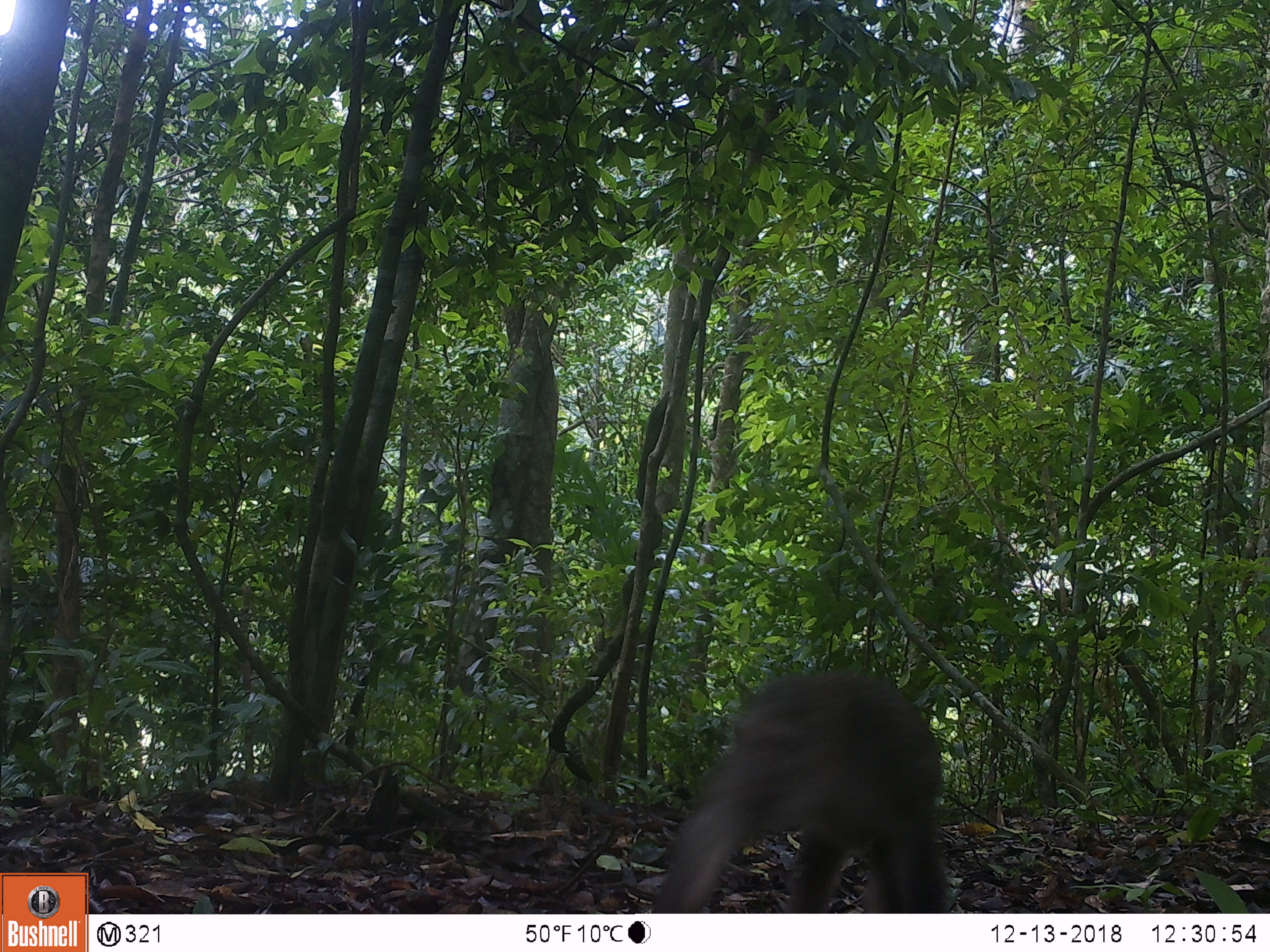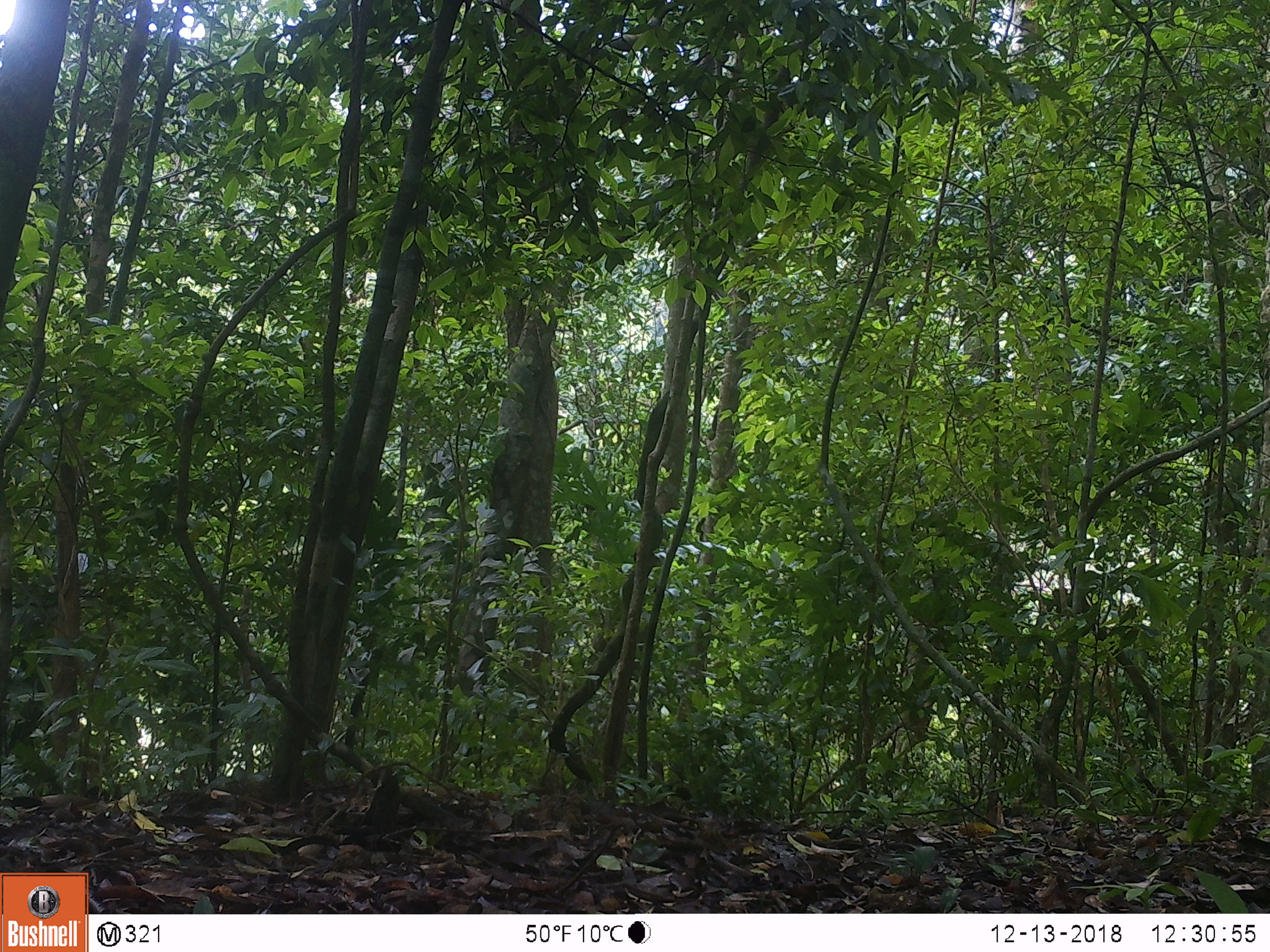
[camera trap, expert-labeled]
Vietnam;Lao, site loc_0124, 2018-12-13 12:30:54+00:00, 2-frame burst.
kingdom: Animalia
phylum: Chordata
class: Mammalia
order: Primates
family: Cercopithecidae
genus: Macaca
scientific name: Macaca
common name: macaque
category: unidentified macaque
Unidentified macaque (macaque) (Macaca). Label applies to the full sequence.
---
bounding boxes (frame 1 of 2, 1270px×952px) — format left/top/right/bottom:
unidentified macaque: 649/665/958/913